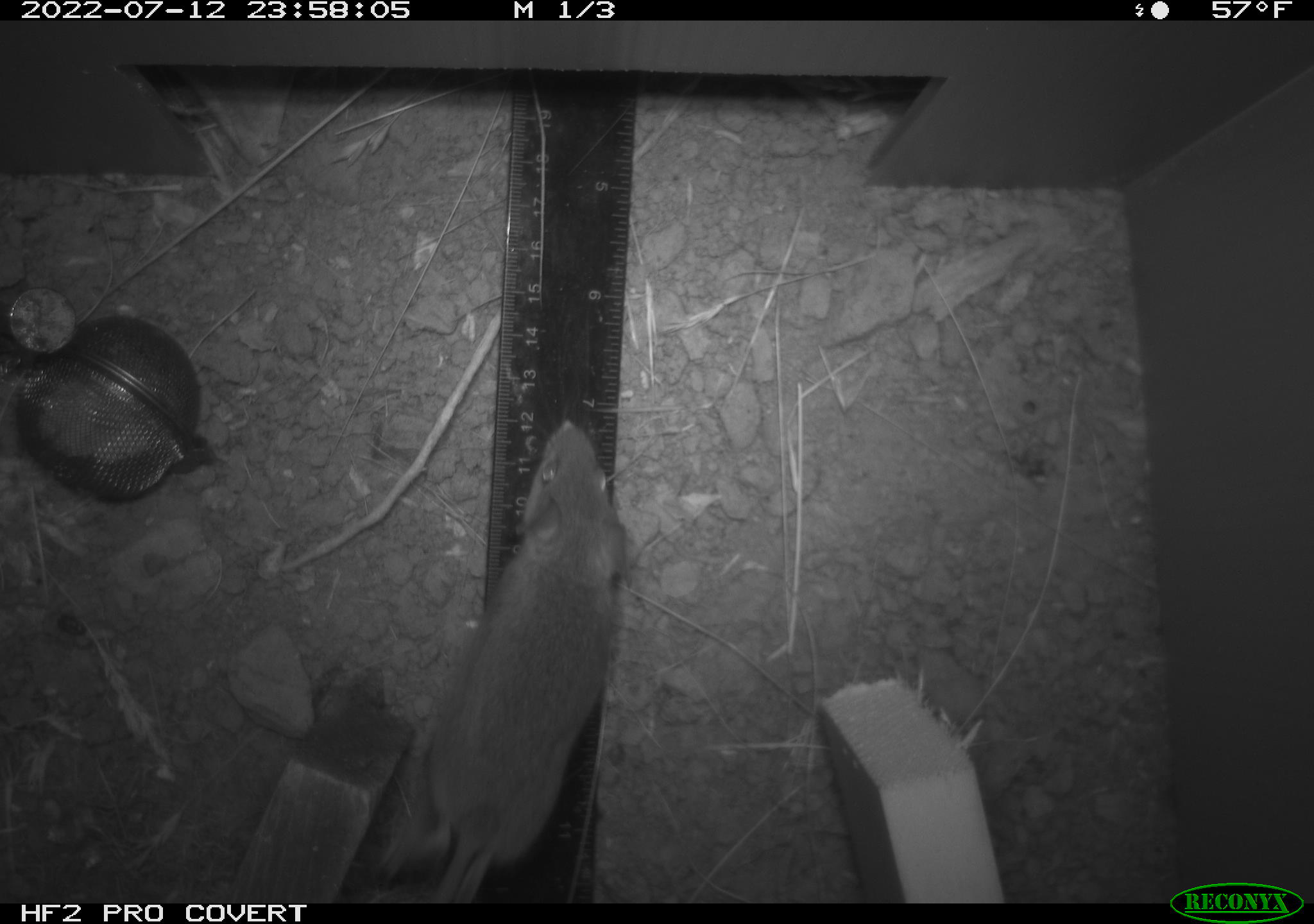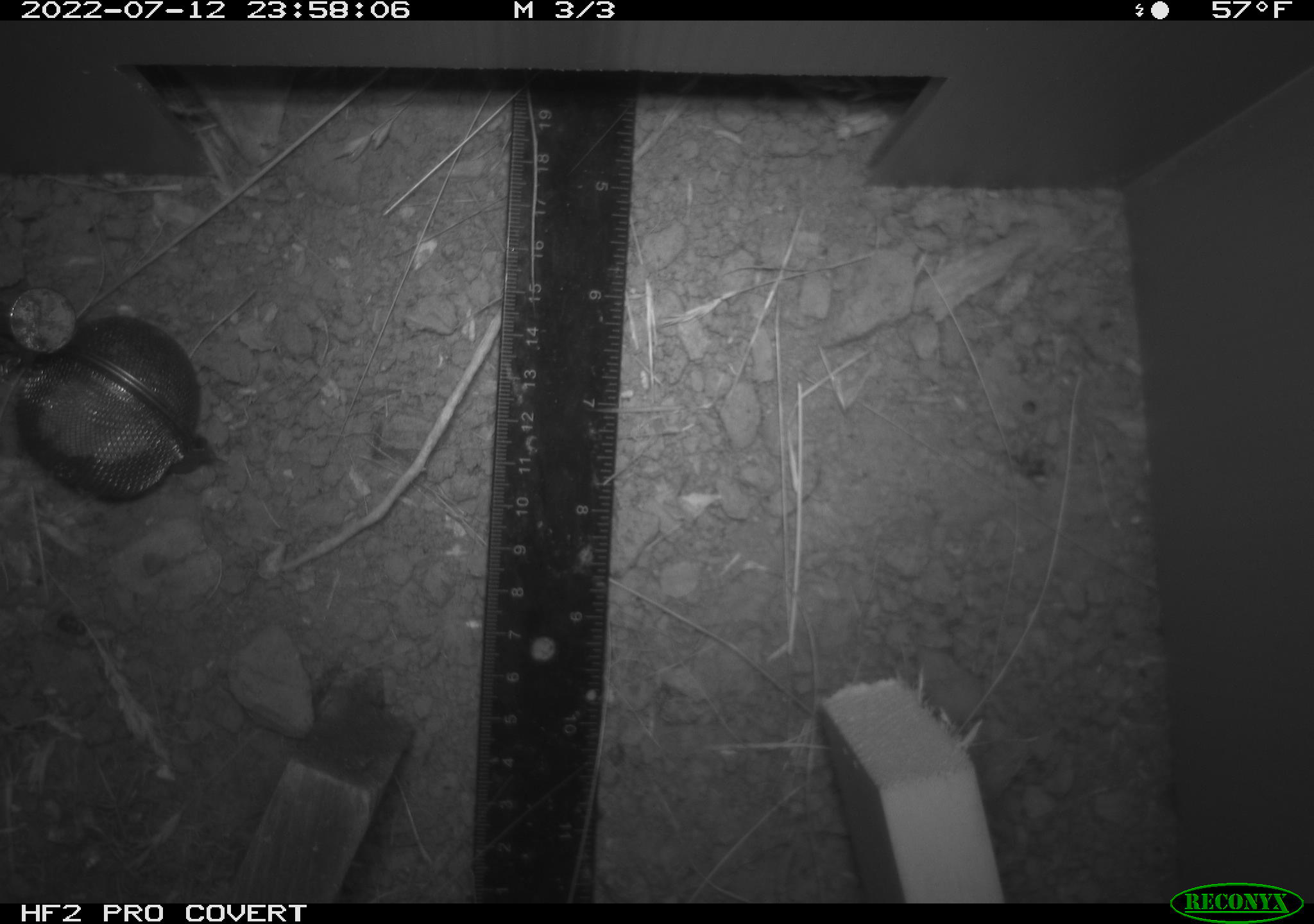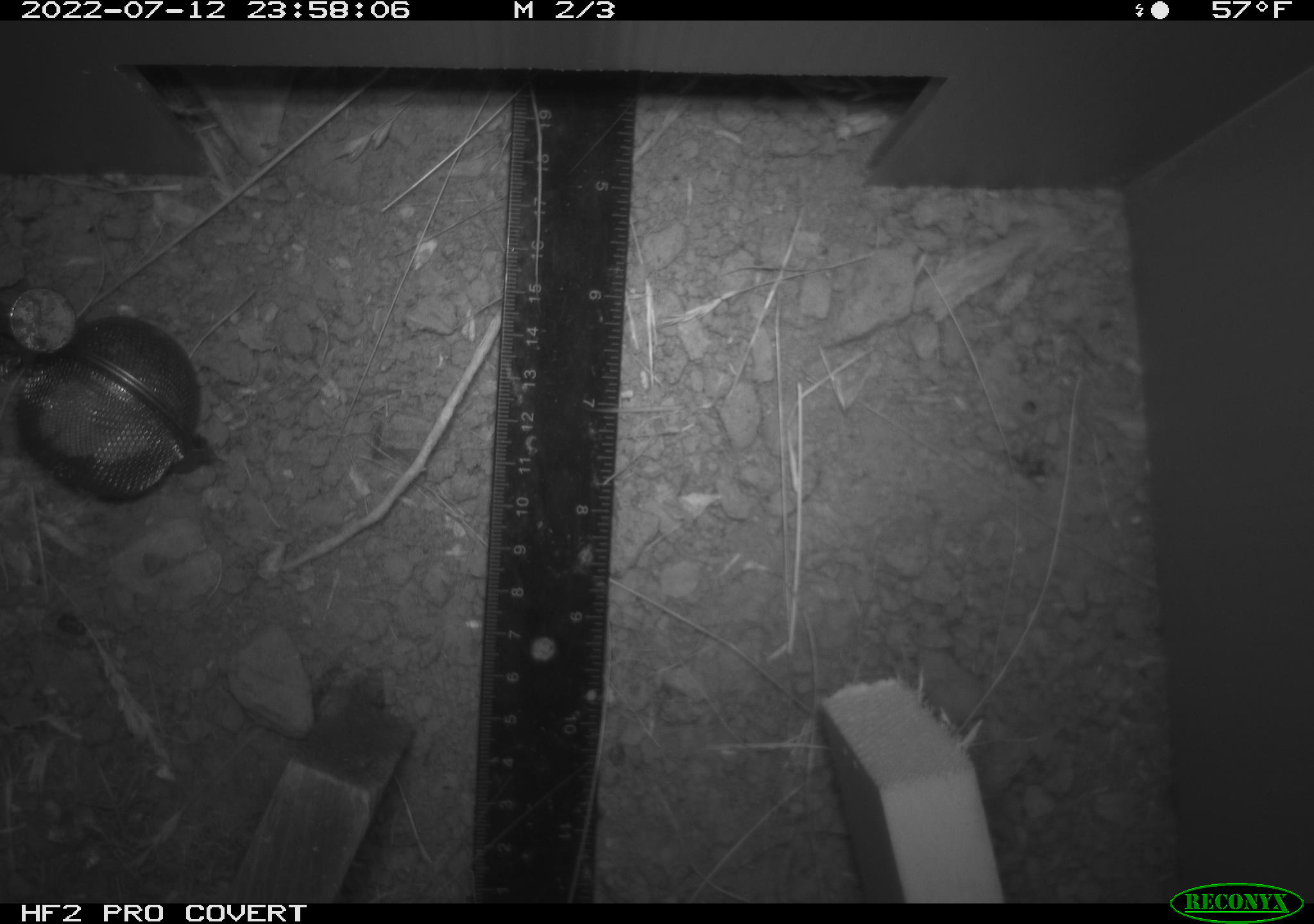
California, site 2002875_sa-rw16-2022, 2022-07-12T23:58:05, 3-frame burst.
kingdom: Animalia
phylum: Chordata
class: Mammalia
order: Rodentia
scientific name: Rodentia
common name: mouse species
Mouse species (Rodentia).